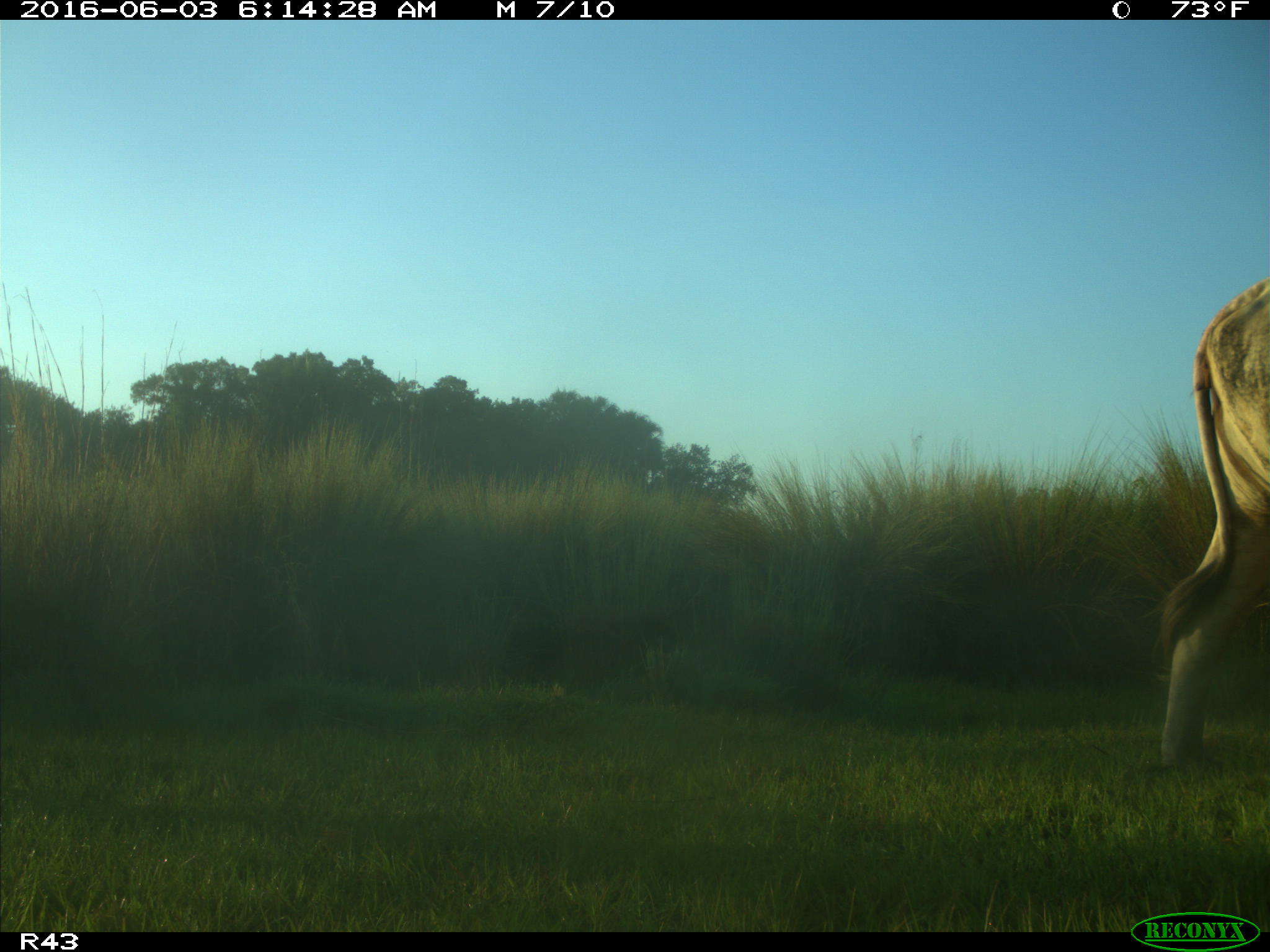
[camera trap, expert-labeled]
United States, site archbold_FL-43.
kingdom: Animalia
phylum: Chordata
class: Mammalia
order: Artiodactyla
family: Bovidae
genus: Bos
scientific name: Bos taurus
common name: domestic cow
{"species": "Bos taurus (domestic cow)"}